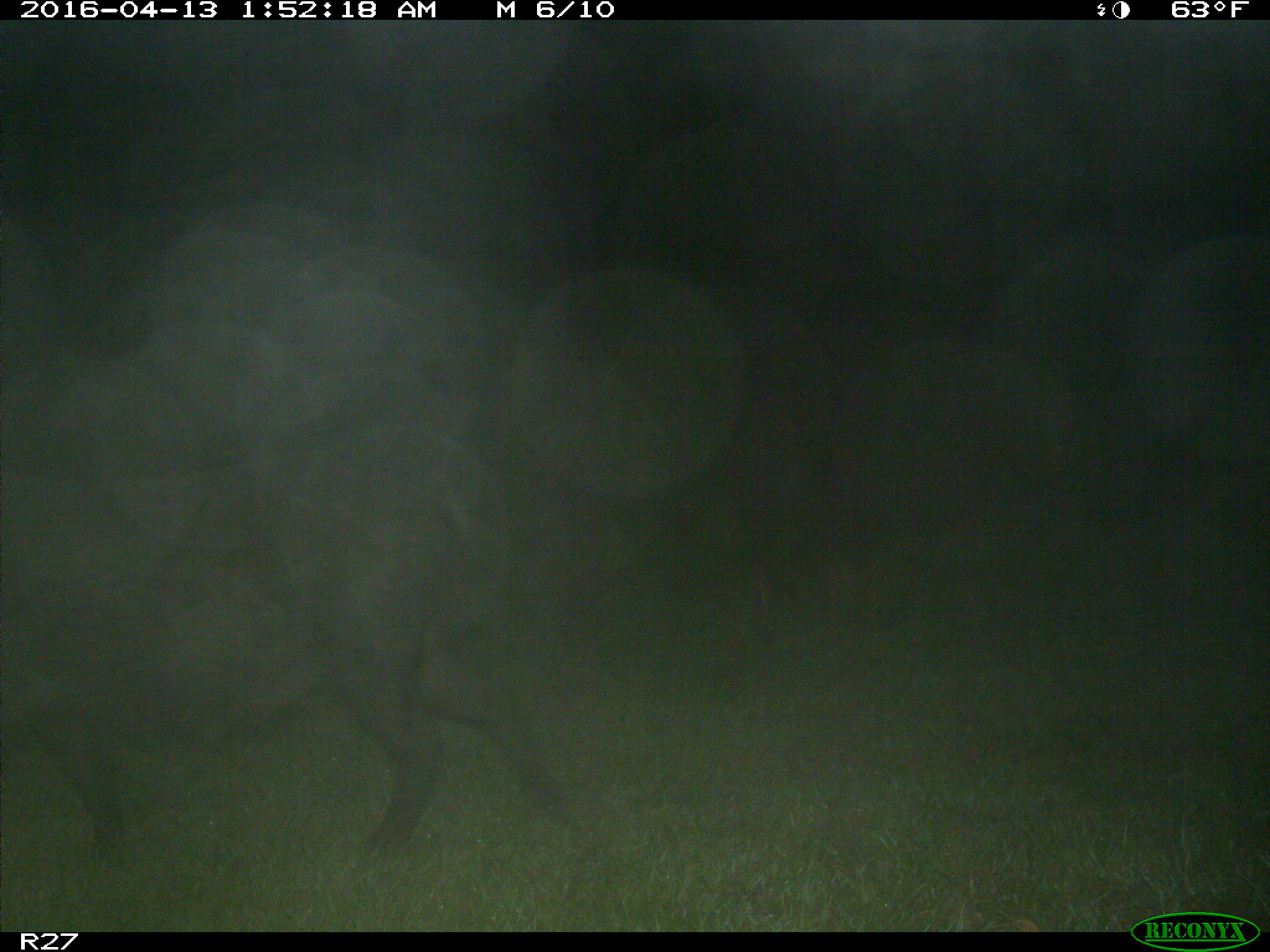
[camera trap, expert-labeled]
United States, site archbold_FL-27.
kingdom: Animalia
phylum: Chordata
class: Mammalia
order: Artiodactyla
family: Suidae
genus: Sus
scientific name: Sus scrofa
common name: wild boar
Sus scrofa (wild boar).